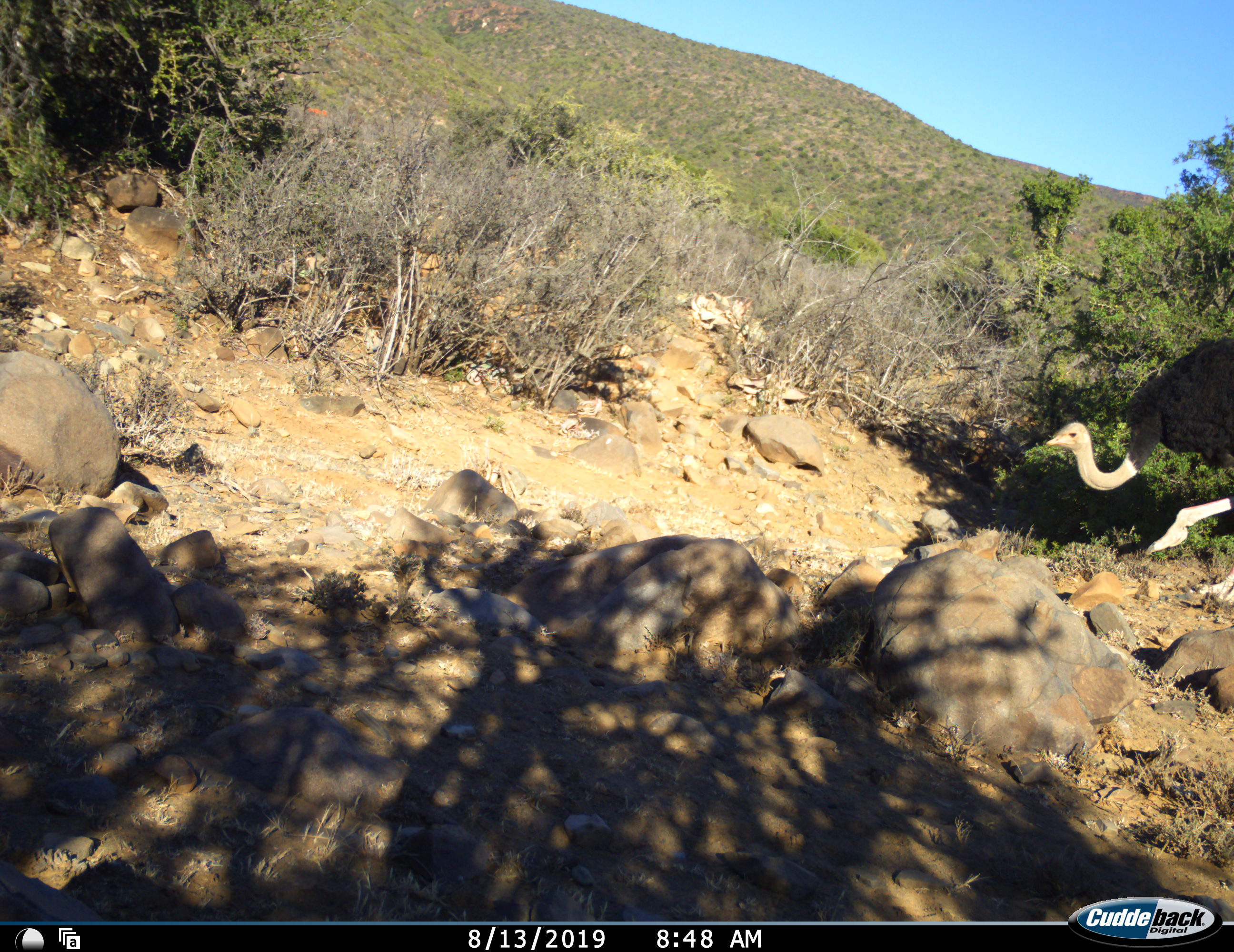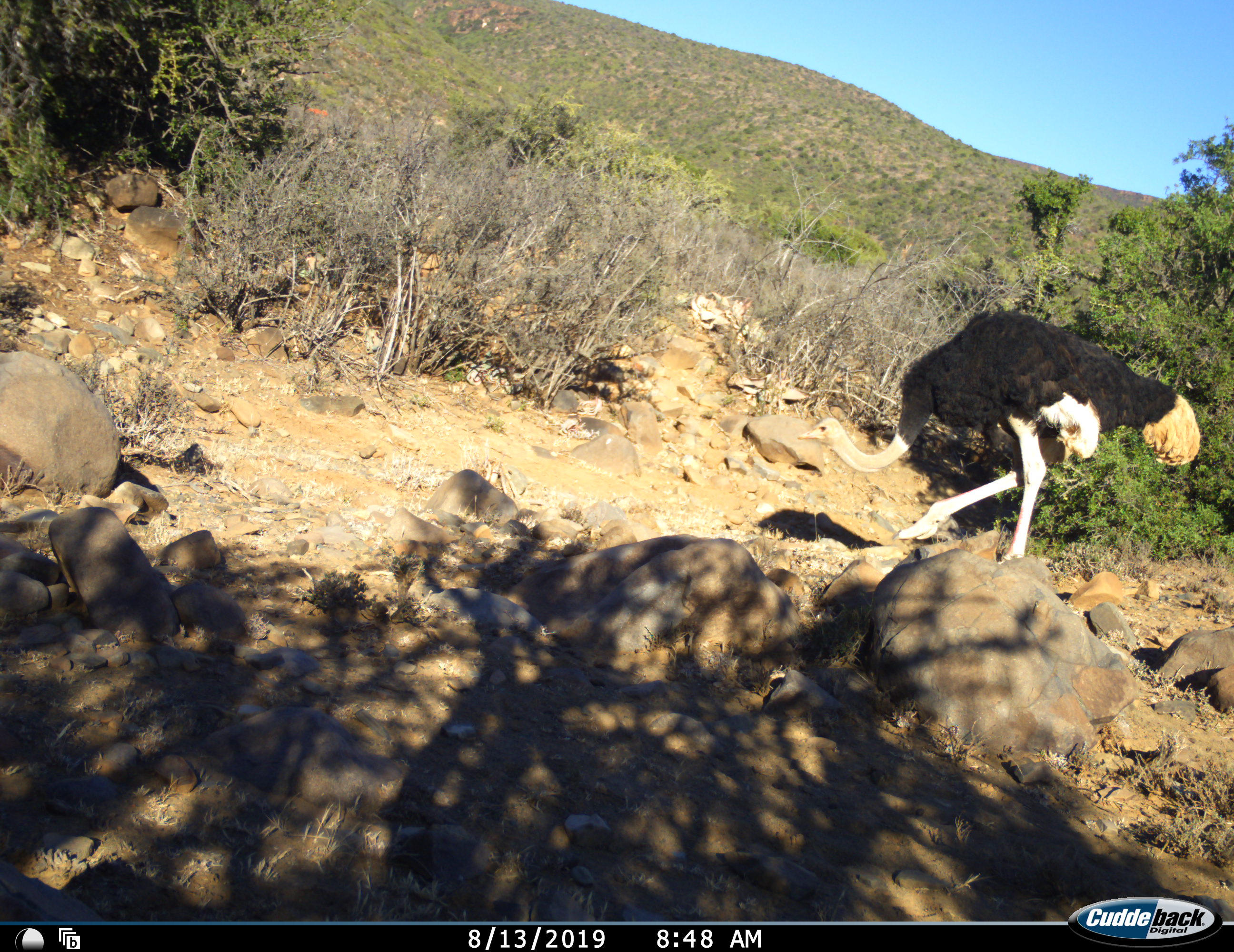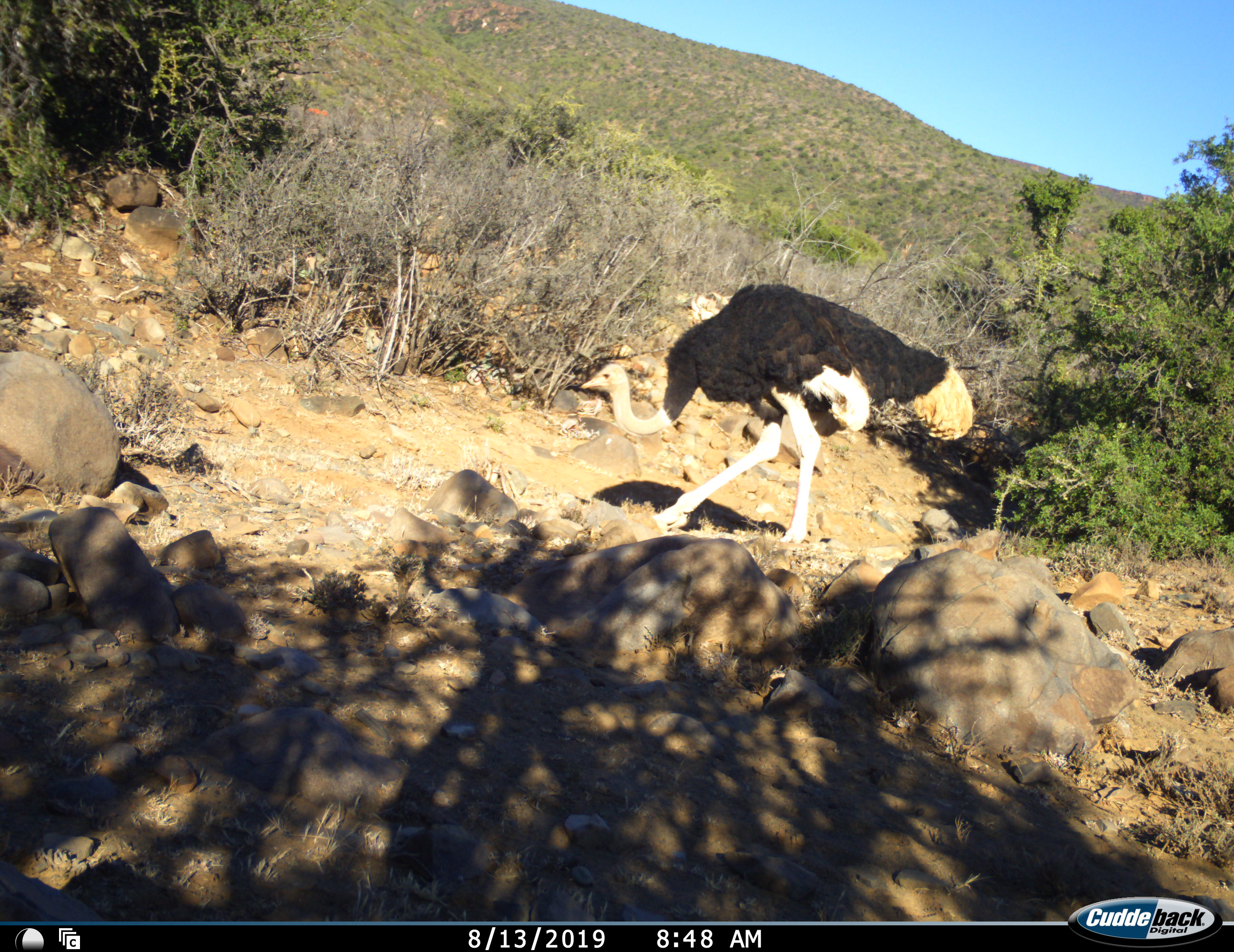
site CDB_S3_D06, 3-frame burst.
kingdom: Animalia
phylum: Chordata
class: Aves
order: Struthioniformes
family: Struthionidae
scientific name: Struthionidae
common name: ostrich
Ostrich (Struthionidae), count 1. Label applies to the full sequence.